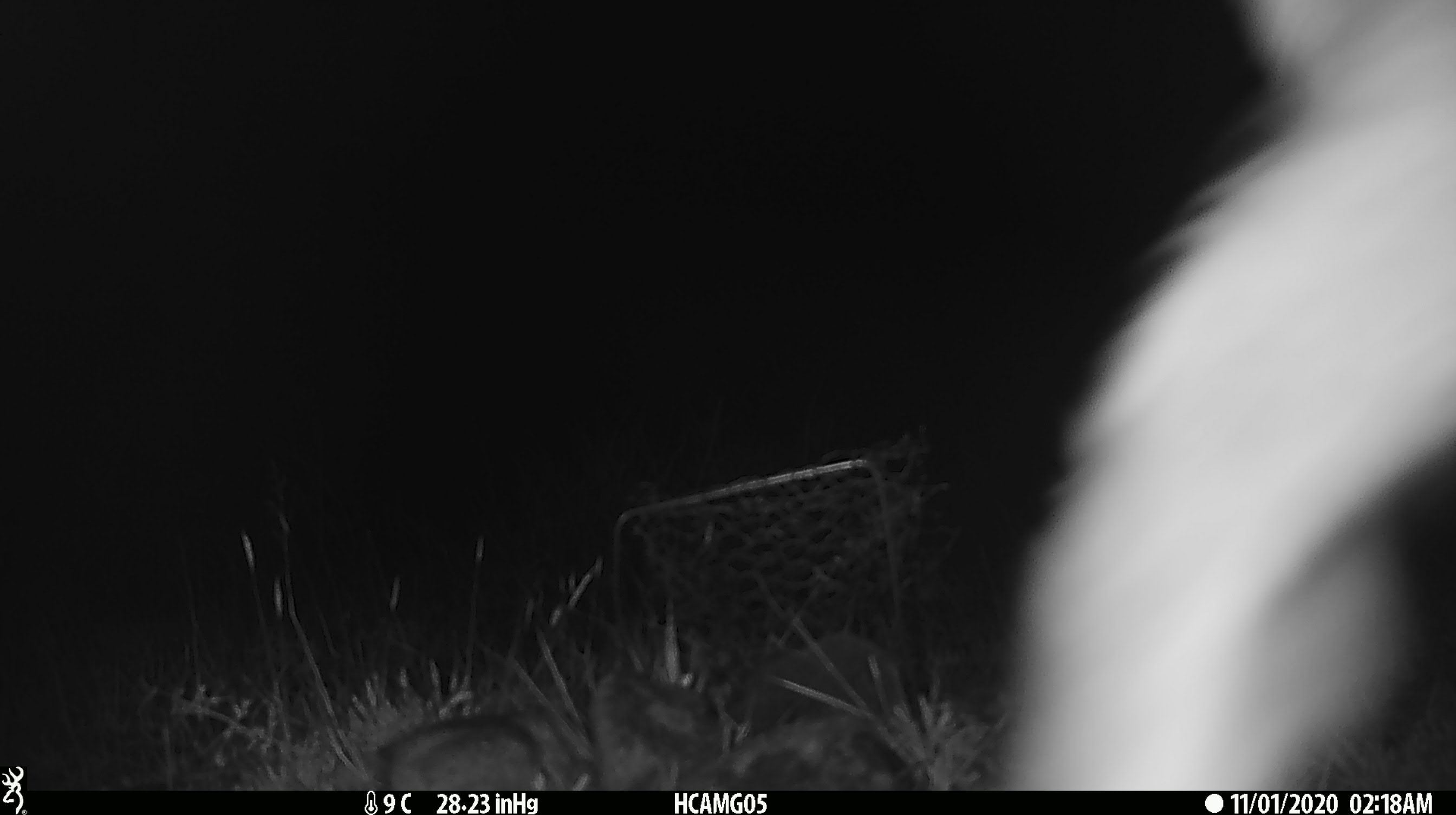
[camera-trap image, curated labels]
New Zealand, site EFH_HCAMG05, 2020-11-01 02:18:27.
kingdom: Animalia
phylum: Chordata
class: Mammalia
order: Artiodactyla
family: Bovidae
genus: Ovis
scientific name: Ovis aries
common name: domestic sheep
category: sheep